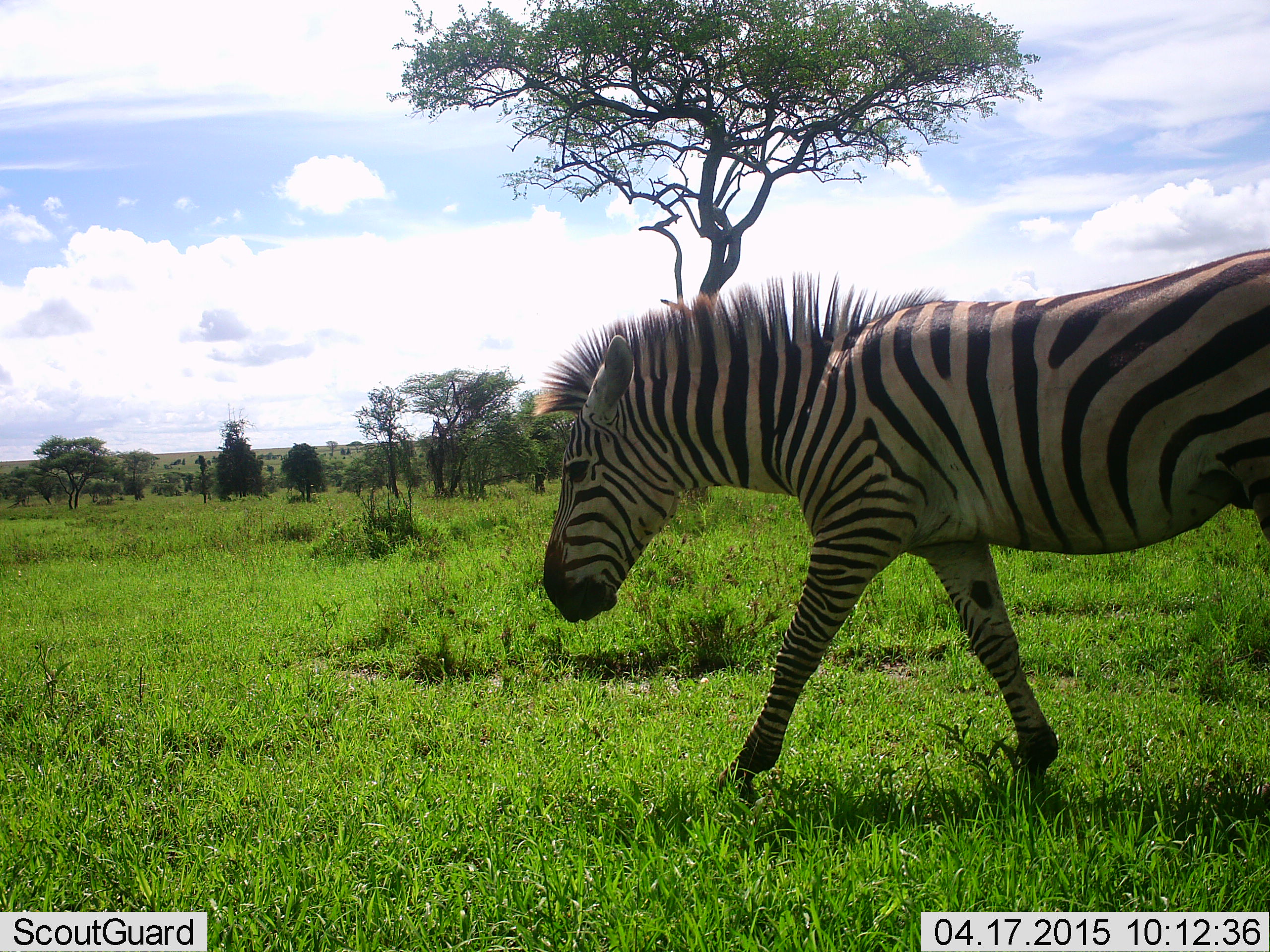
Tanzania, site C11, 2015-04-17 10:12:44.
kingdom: Animalia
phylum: Chordata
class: Mammalia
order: Perissodactyla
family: Equidae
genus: Equus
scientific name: Equus quagga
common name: plains zebra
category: zebra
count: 1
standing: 0%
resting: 0%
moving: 100%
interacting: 0%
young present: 0%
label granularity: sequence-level